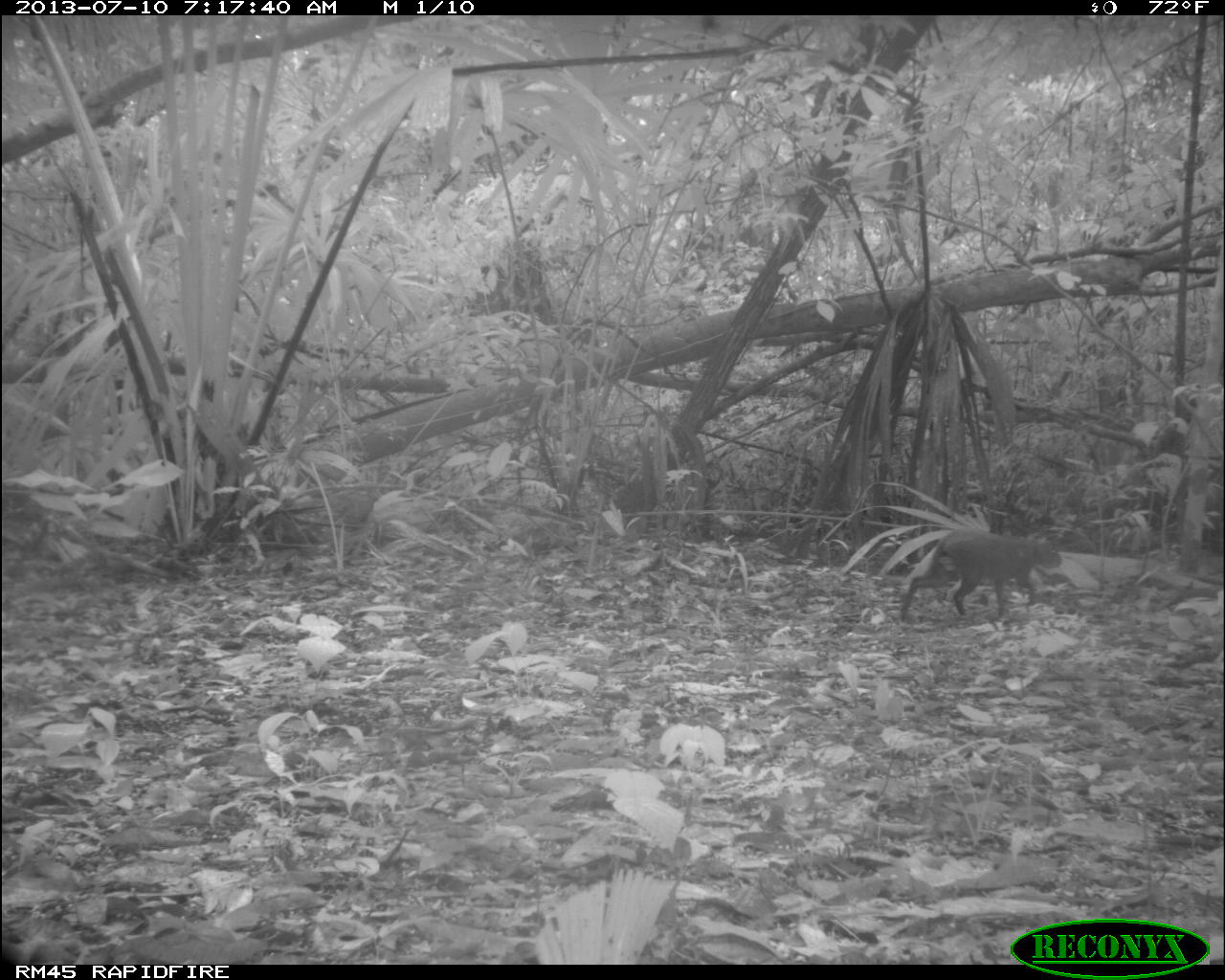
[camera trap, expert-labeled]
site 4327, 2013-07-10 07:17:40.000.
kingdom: Animalia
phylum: Chordata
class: Mammalia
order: Rodentia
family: Dasyproctidae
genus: Dasyprocta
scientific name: Dasyprocta punctata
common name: central american agouti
Dasyprocta punctata (central american agouti), count 1.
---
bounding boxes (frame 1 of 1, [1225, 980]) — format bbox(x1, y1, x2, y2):
dasyprocta punctata: bbox(897, 527, 1062, 621)